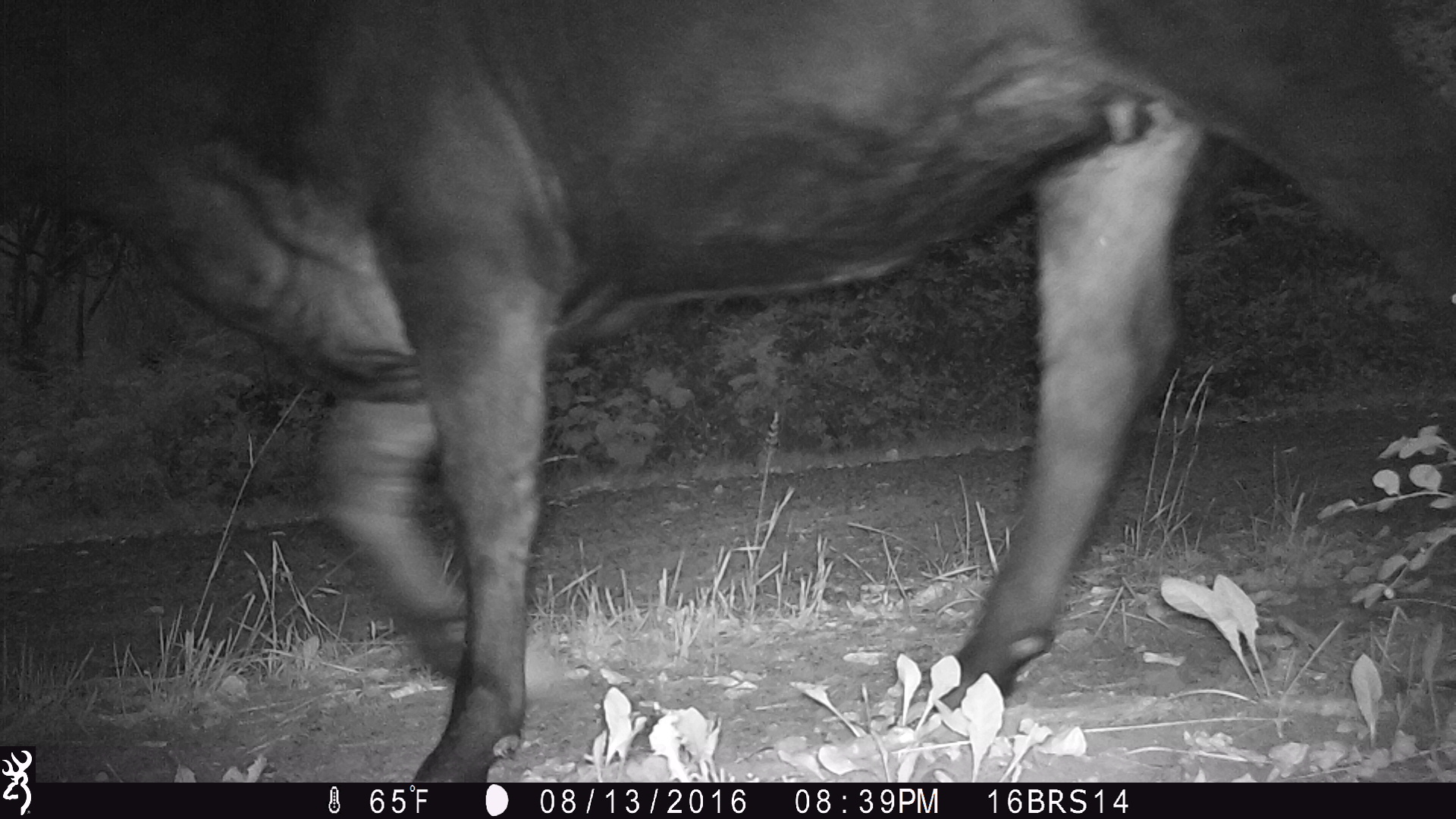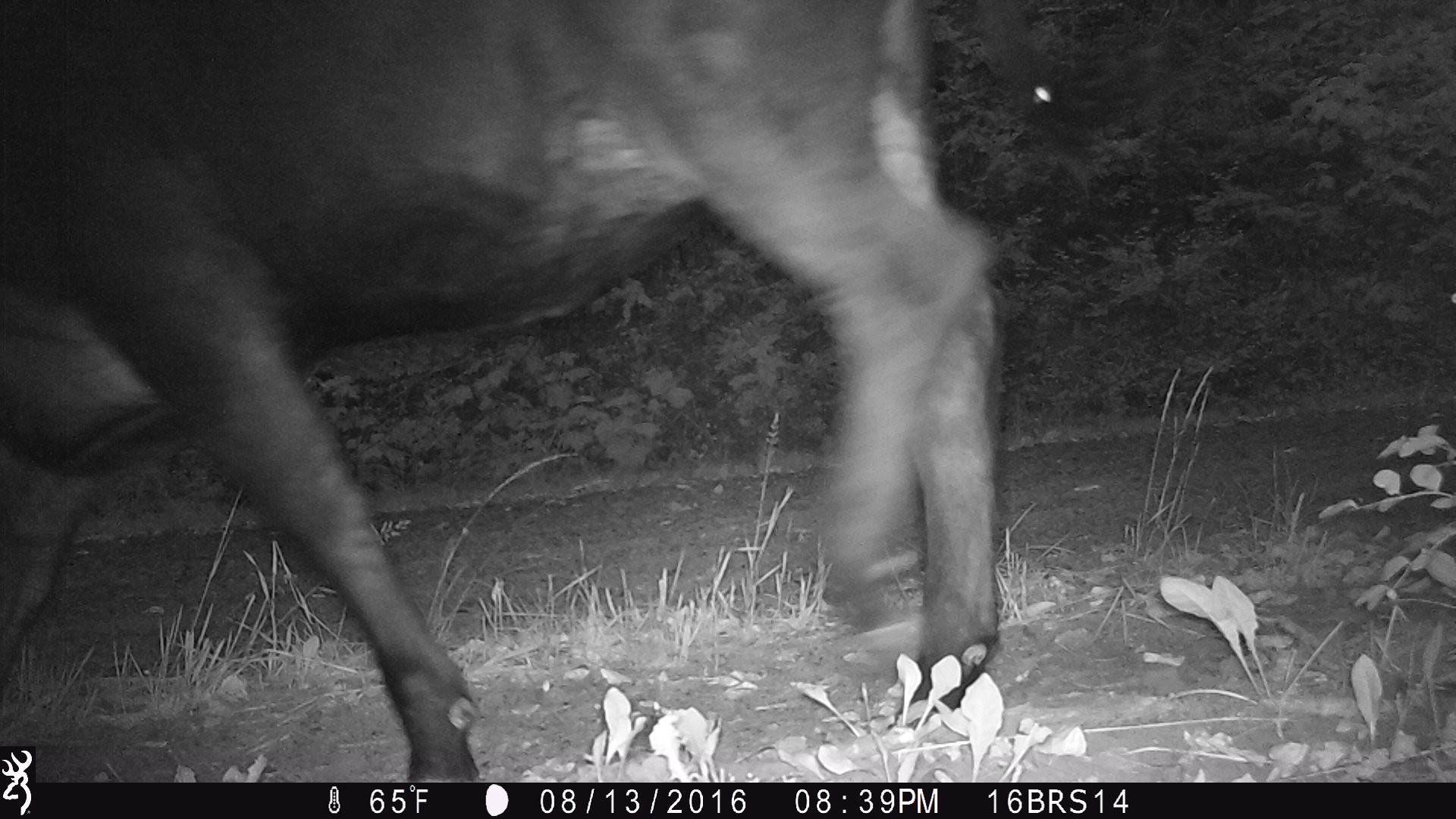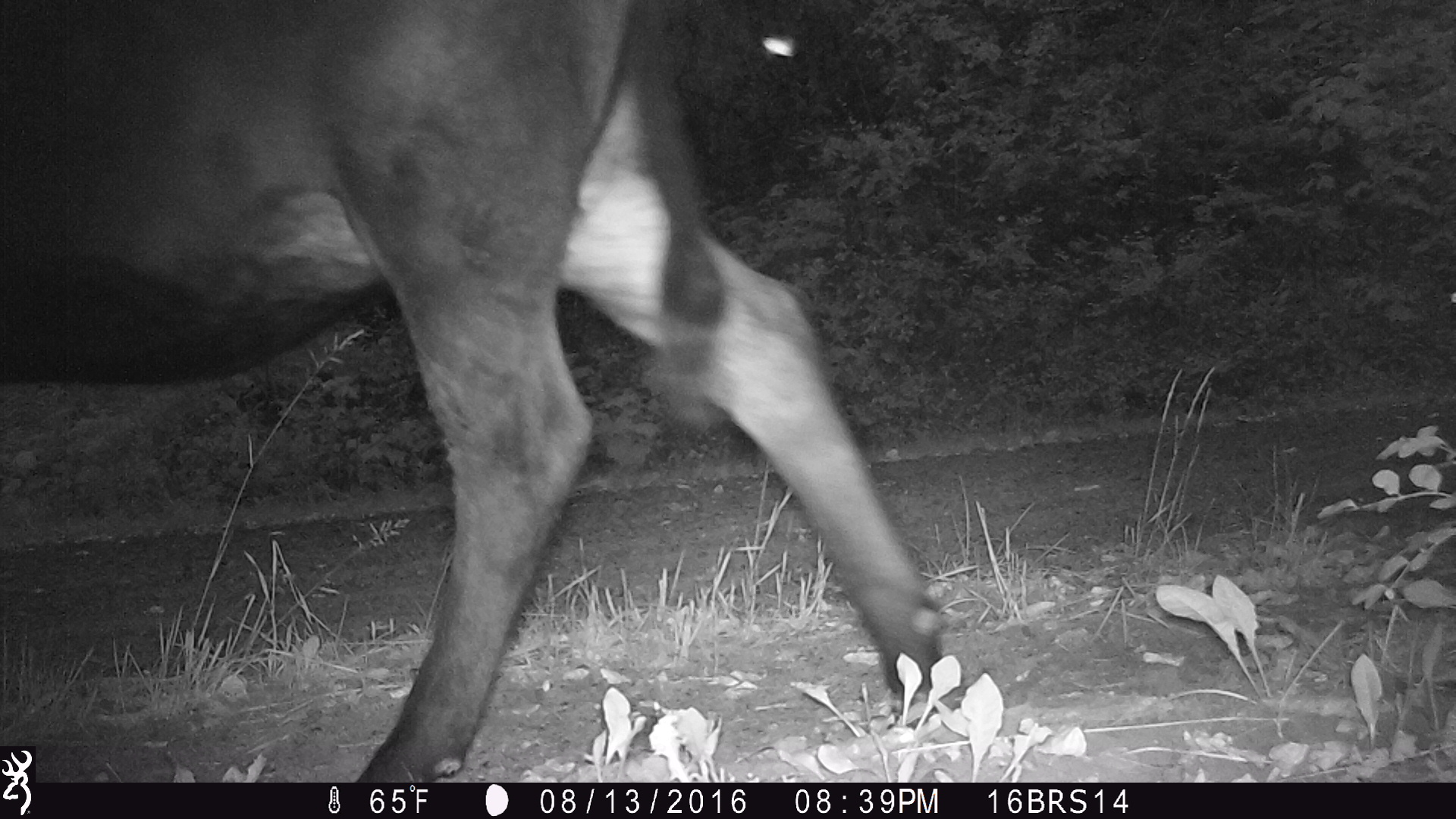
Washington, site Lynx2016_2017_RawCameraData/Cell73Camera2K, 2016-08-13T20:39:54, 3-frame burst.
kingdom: Animalia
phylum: Chordata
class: Mammalia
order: Artiodactyla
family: Bovidae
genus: Bos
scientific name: Bos taurus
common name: domestic cattle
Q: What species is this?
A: Domestic cattle (Bos taurus).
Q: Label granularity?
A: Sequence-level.